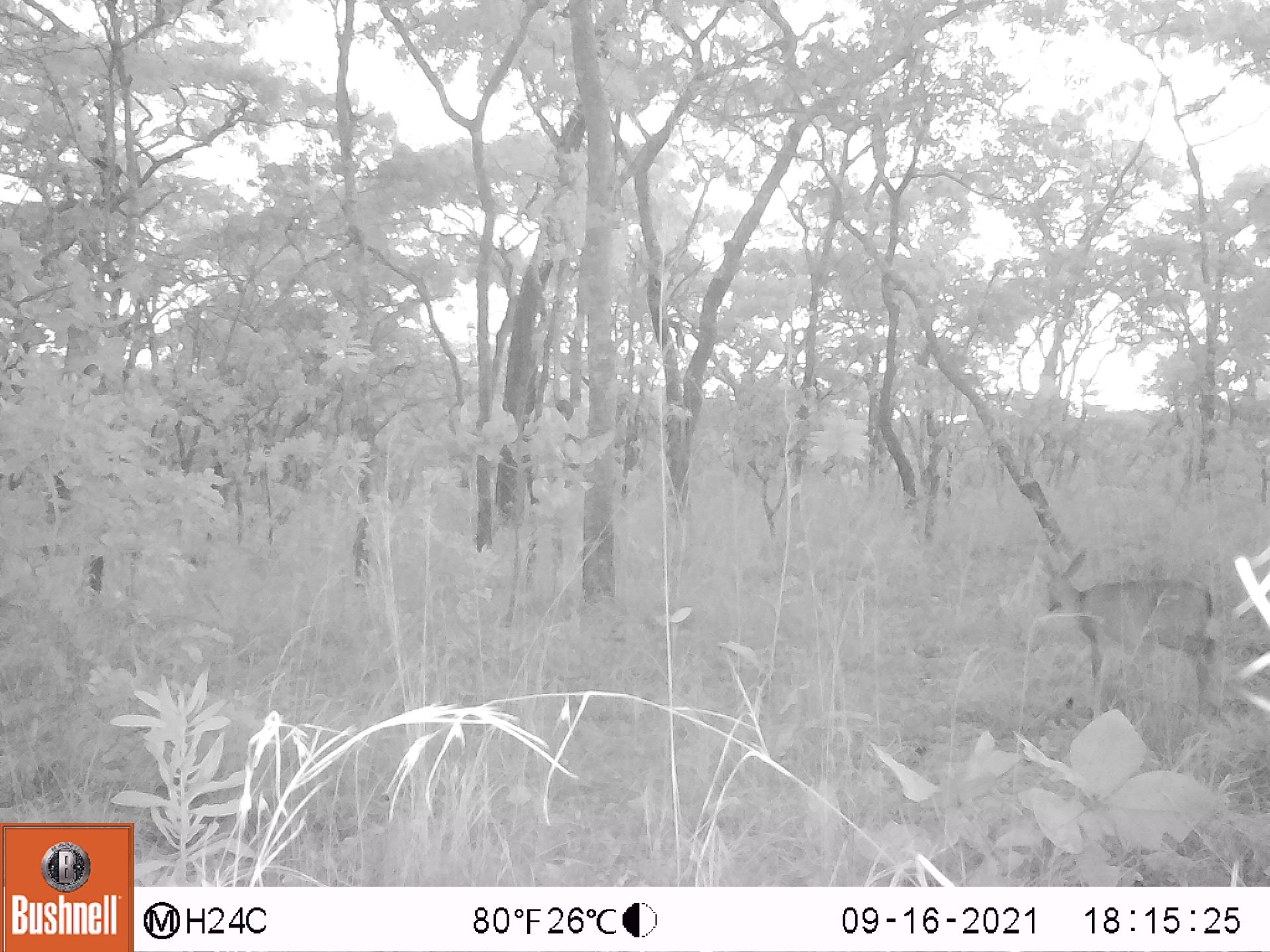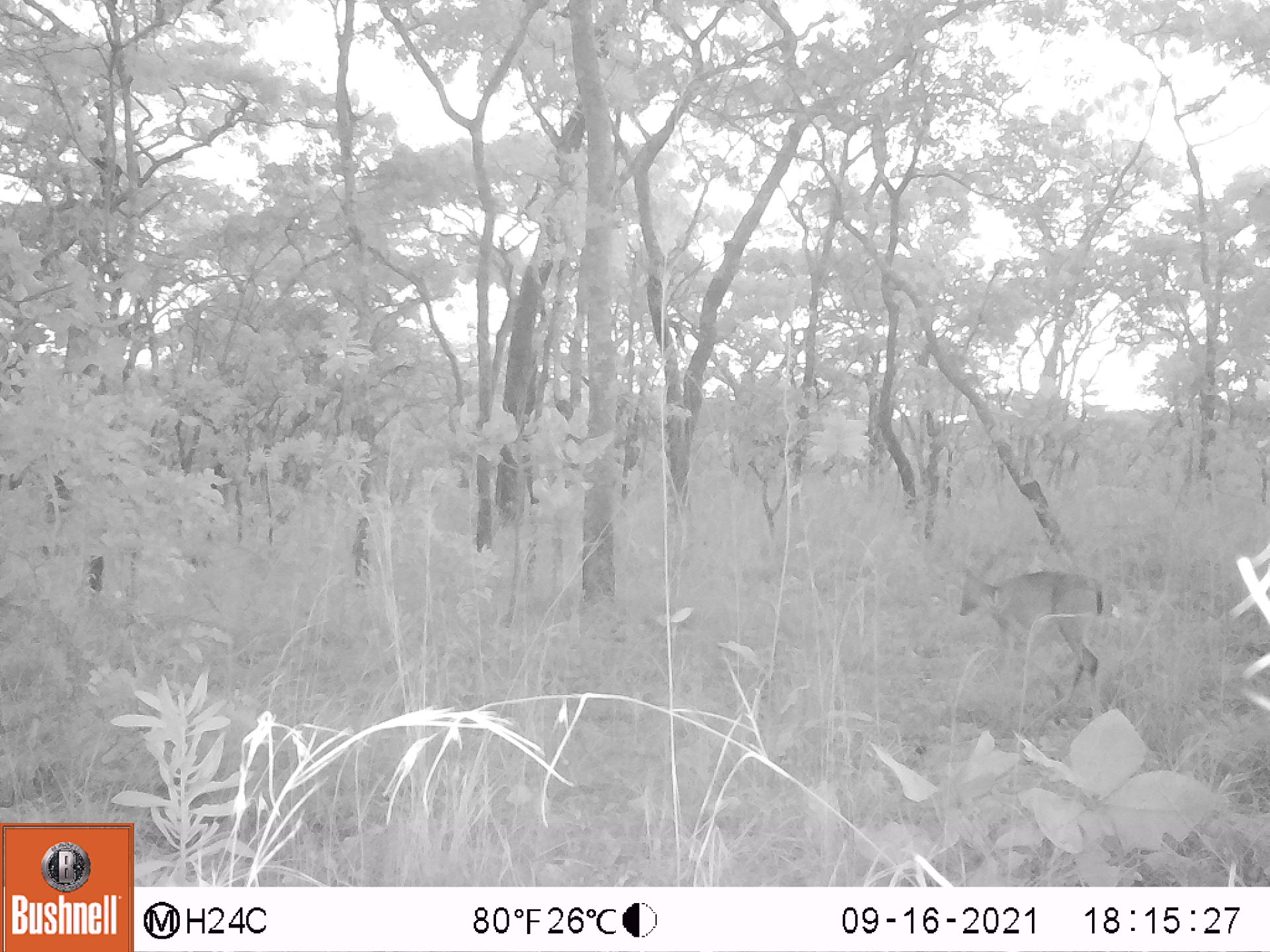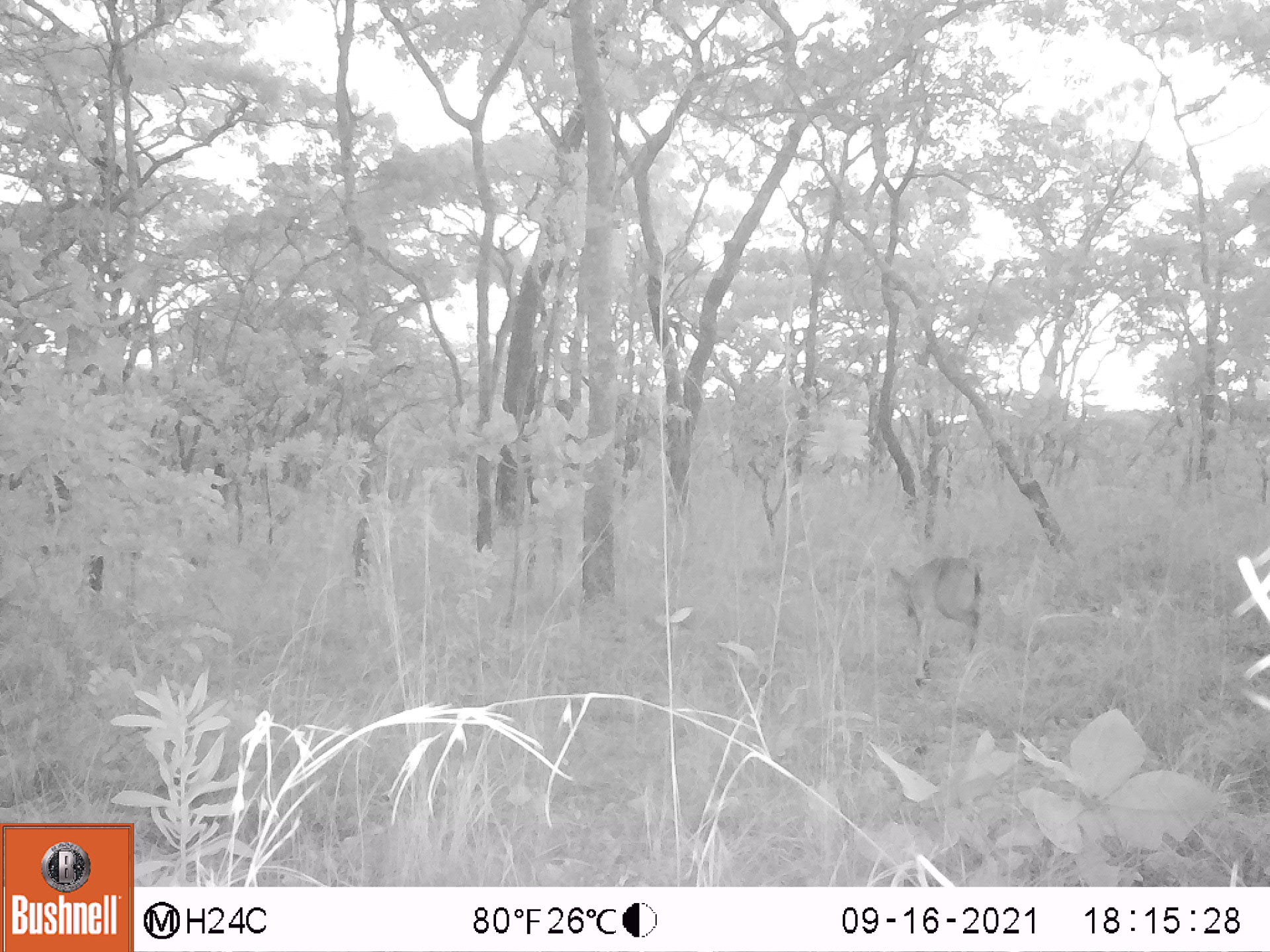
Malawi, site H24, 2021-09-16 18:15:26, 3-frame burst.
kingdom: Animalia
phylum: Chordata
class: Mammalia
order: Artiodactyla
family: Bovidae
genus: Sylvicapra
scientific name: Sylvicapra grimmia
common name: common duiker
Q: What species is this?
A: Common duiker (Sylvicapra grimmia).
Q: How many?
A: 1.